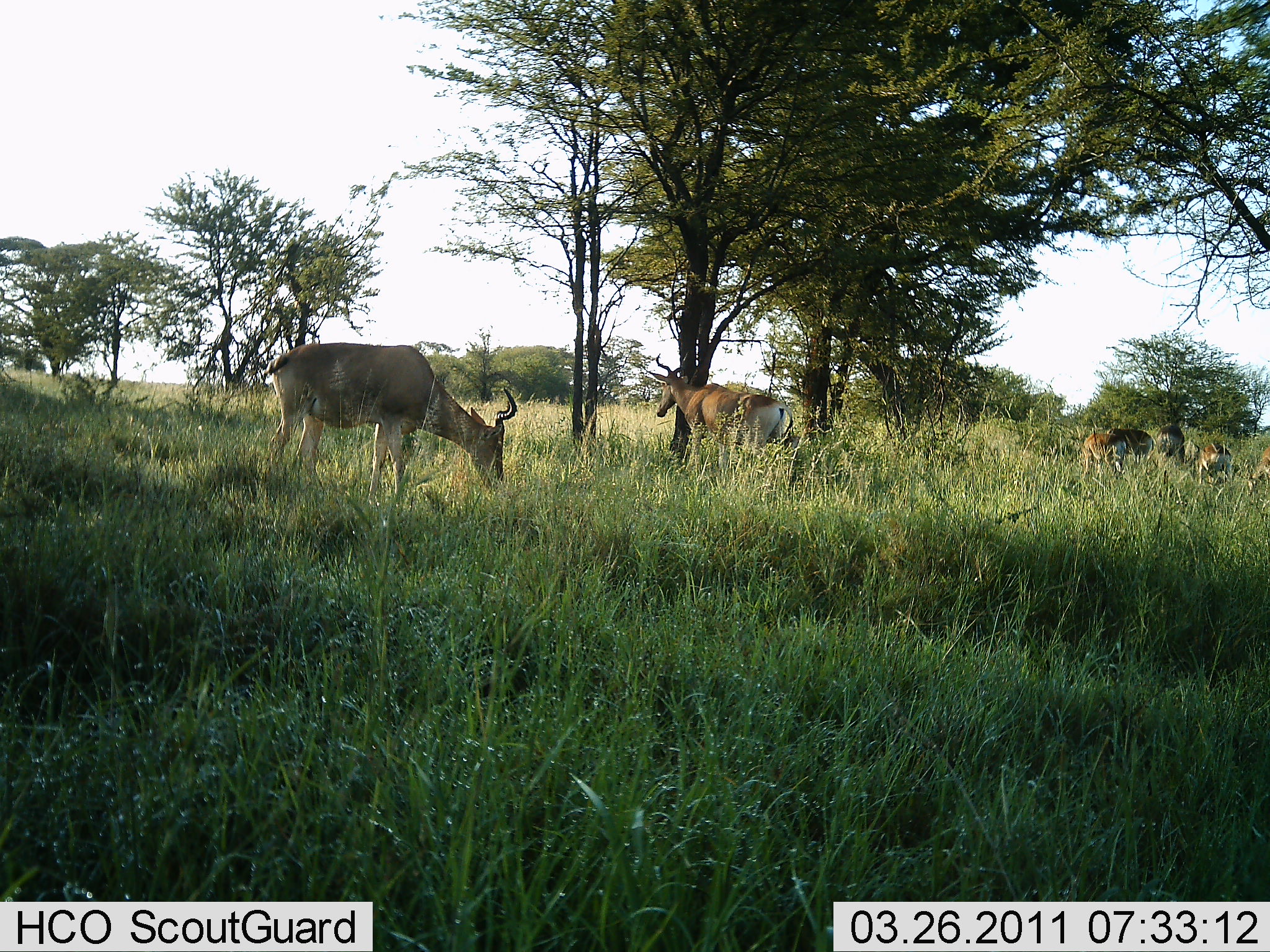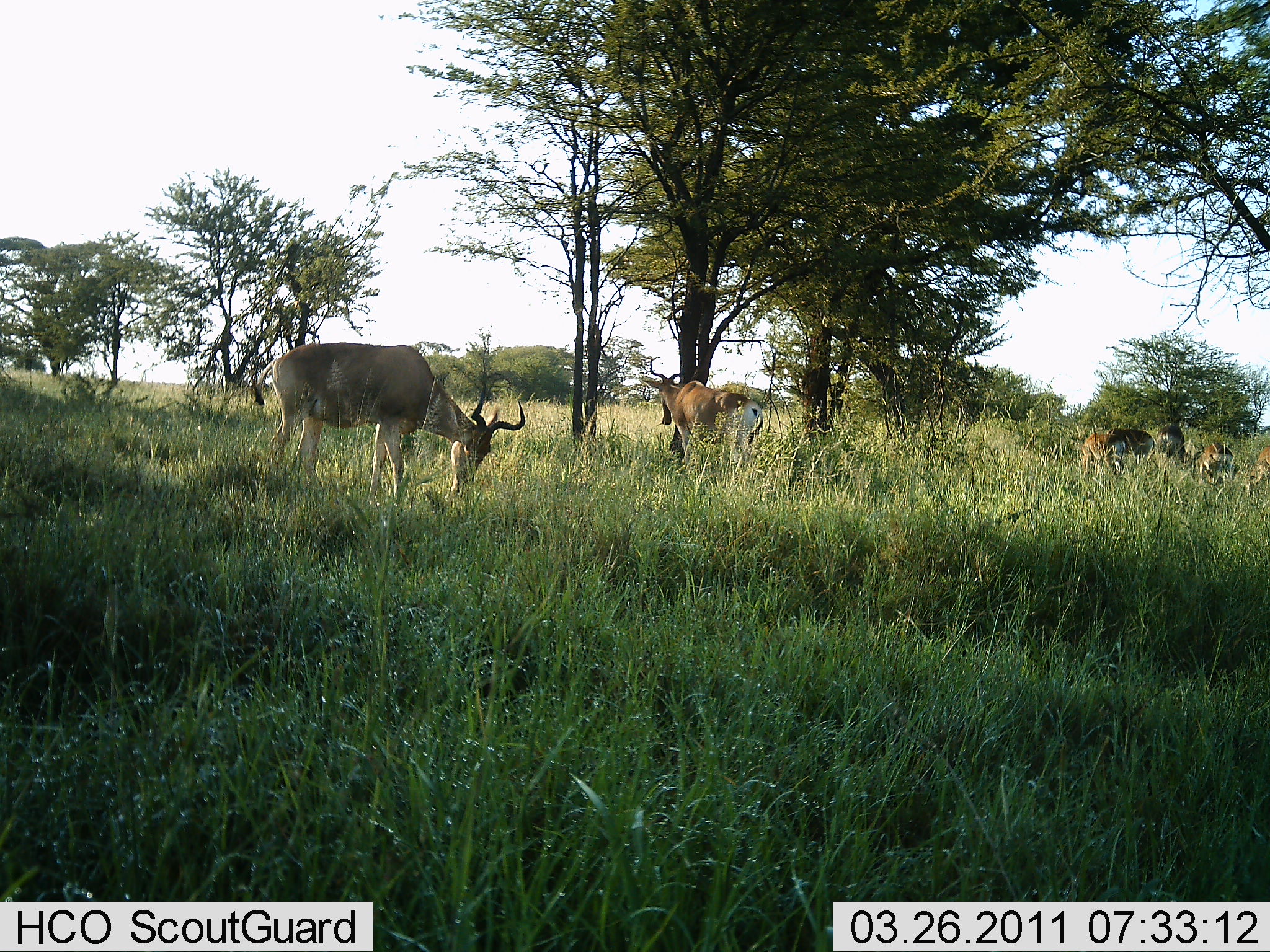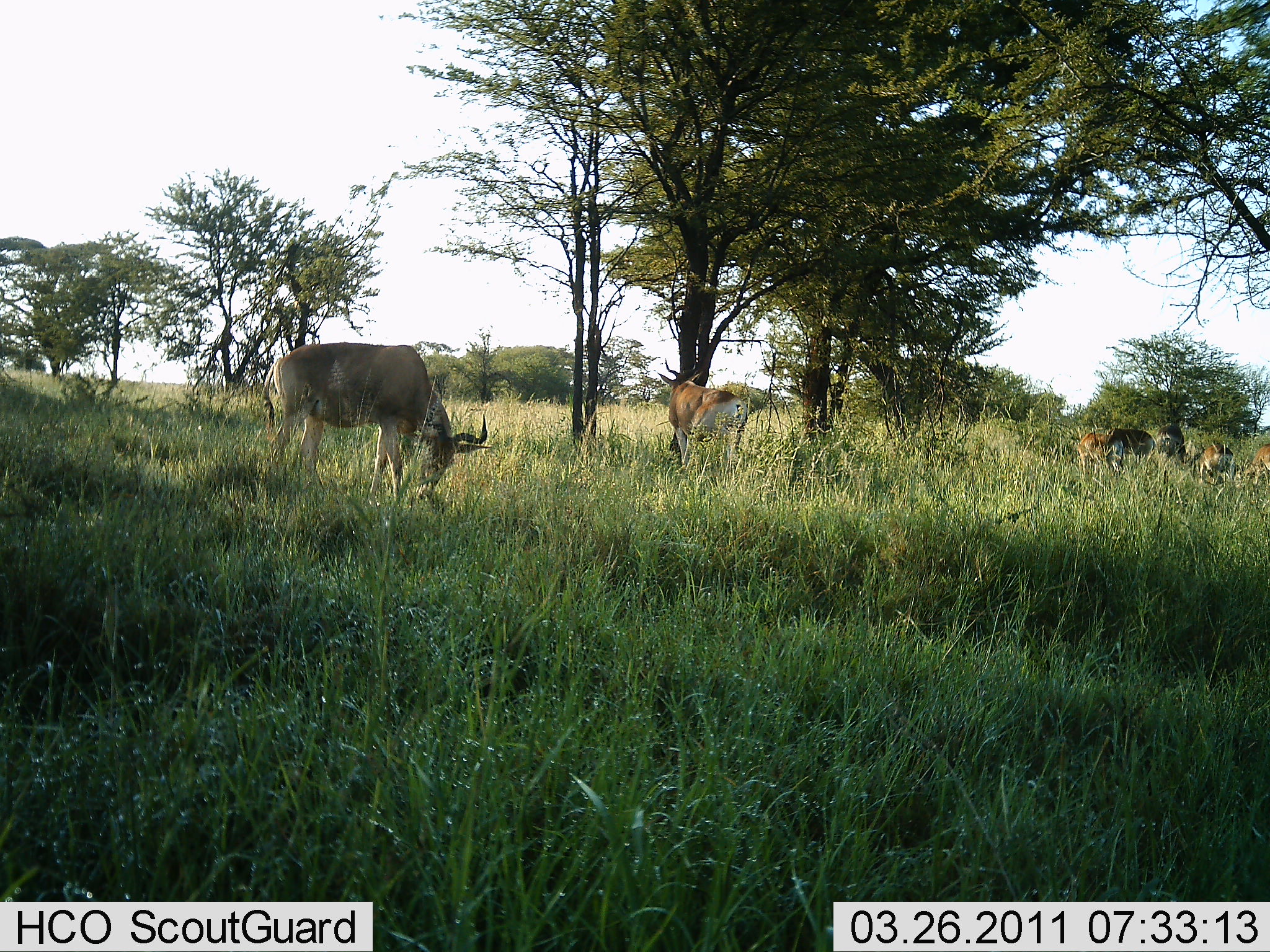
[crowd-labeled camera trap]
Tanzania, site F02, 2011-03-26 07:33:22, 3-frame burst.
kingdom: Animalia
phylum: Chordata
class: Mammalia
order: Artiodactyla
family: Bovidae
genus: Alcelaphus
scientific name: Alcelaphus buselaphus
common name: hartebeest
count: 5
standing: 46%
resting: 8%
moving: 15%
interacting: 8%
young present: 0%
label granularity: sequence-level